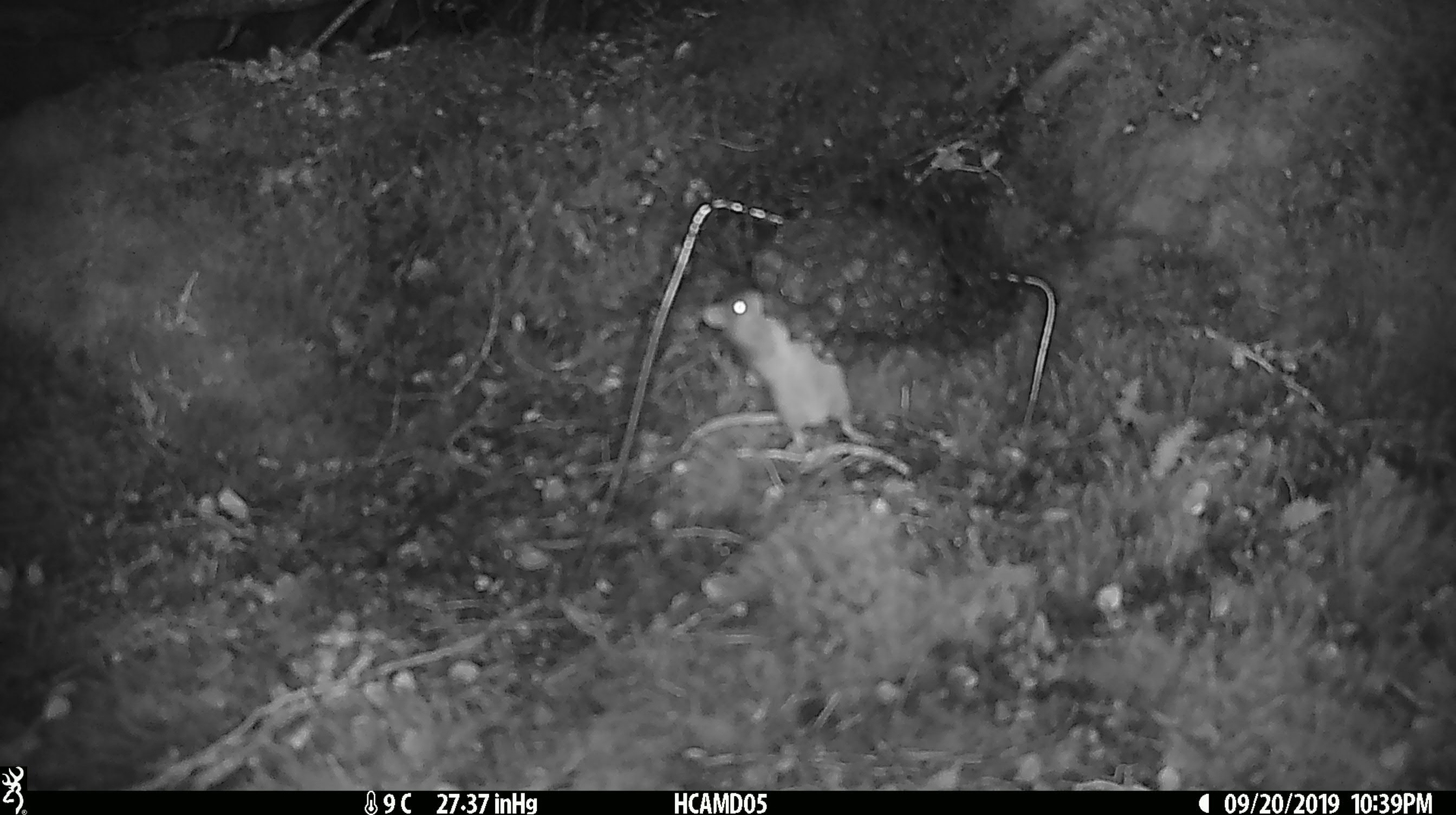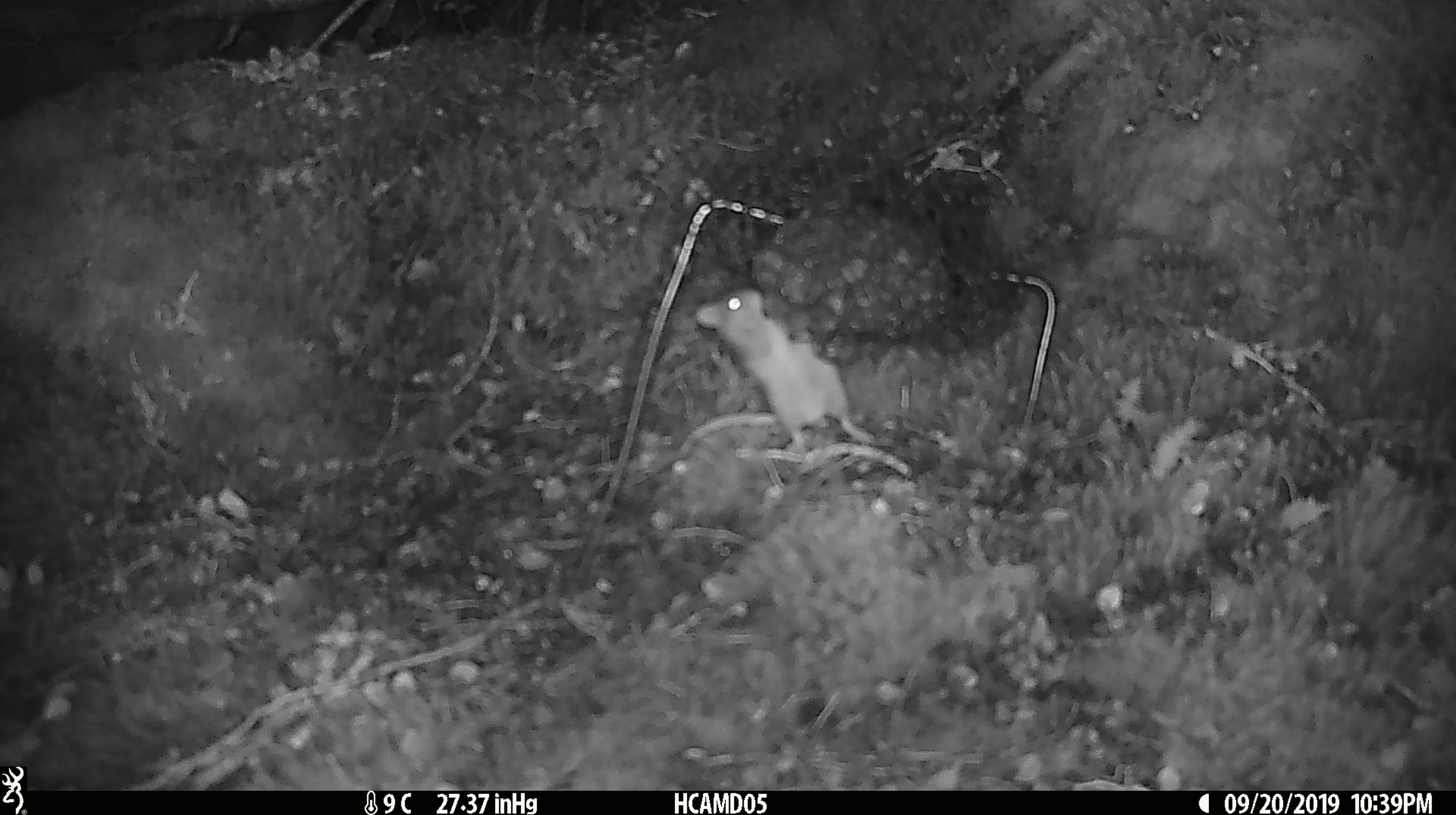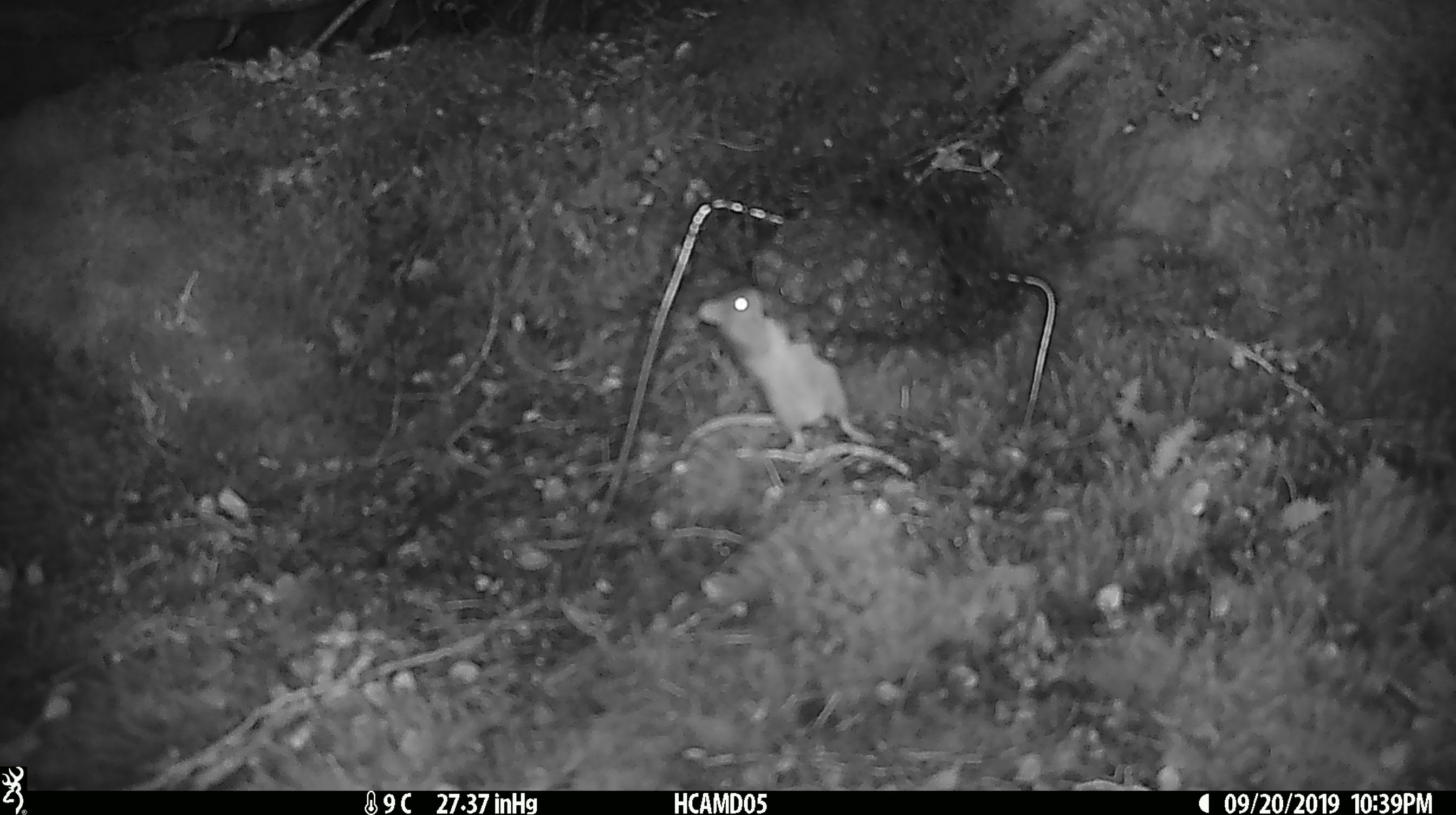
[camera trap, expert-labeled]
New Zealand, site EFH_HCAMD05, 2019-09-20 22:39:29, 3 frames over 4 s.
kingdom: Animalia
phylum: Chordata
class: Mammalia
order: Rodentia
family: Muridae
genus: Mus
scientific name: Mus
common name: mouse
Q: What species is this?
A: Mouse (Mus).